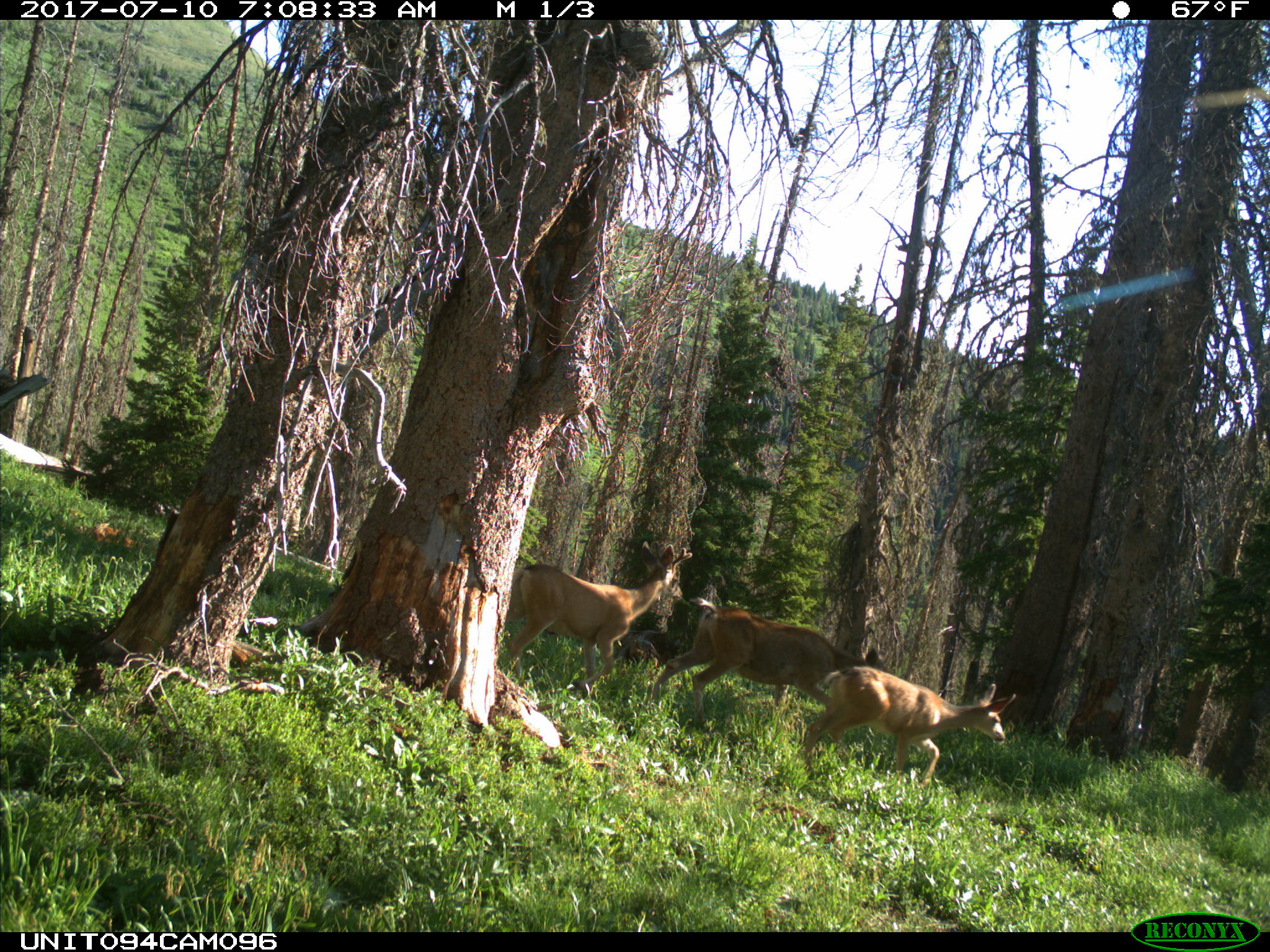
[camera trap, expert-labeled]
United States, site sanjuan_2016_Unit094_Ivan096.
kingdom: Animalia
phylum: Chordata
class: Mammalia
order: Artiodactyla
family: Cervidae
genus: Odocoileus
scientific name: Odocoileus hemionus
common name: mule deer